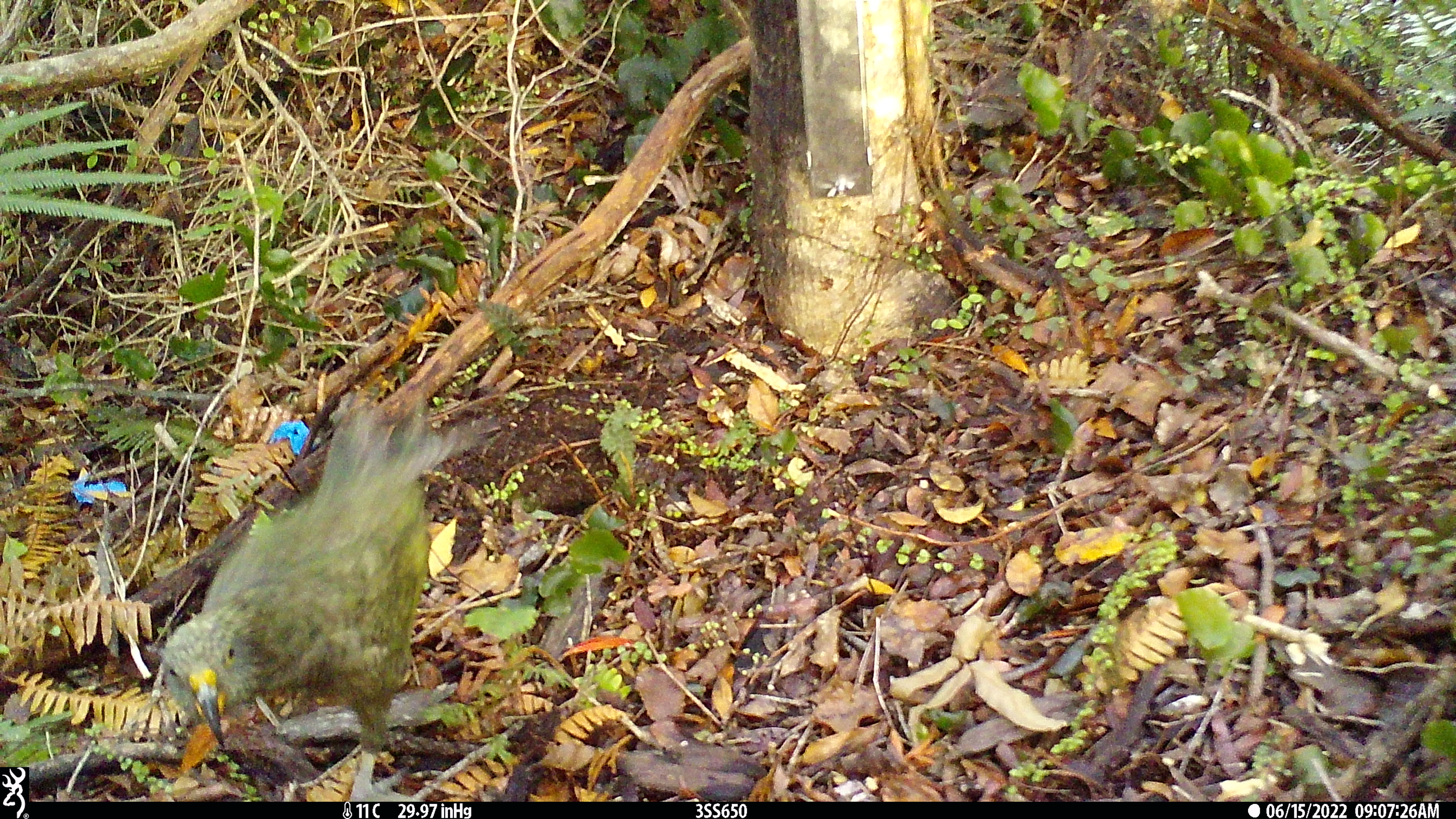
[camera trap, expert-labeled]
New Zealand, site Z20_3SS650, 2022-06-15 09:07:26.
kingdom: Animalia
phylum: Chordata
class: Aves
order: Psittaciformes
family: Strigopidae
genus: Nestor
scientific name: Nestor notabilis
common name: kea